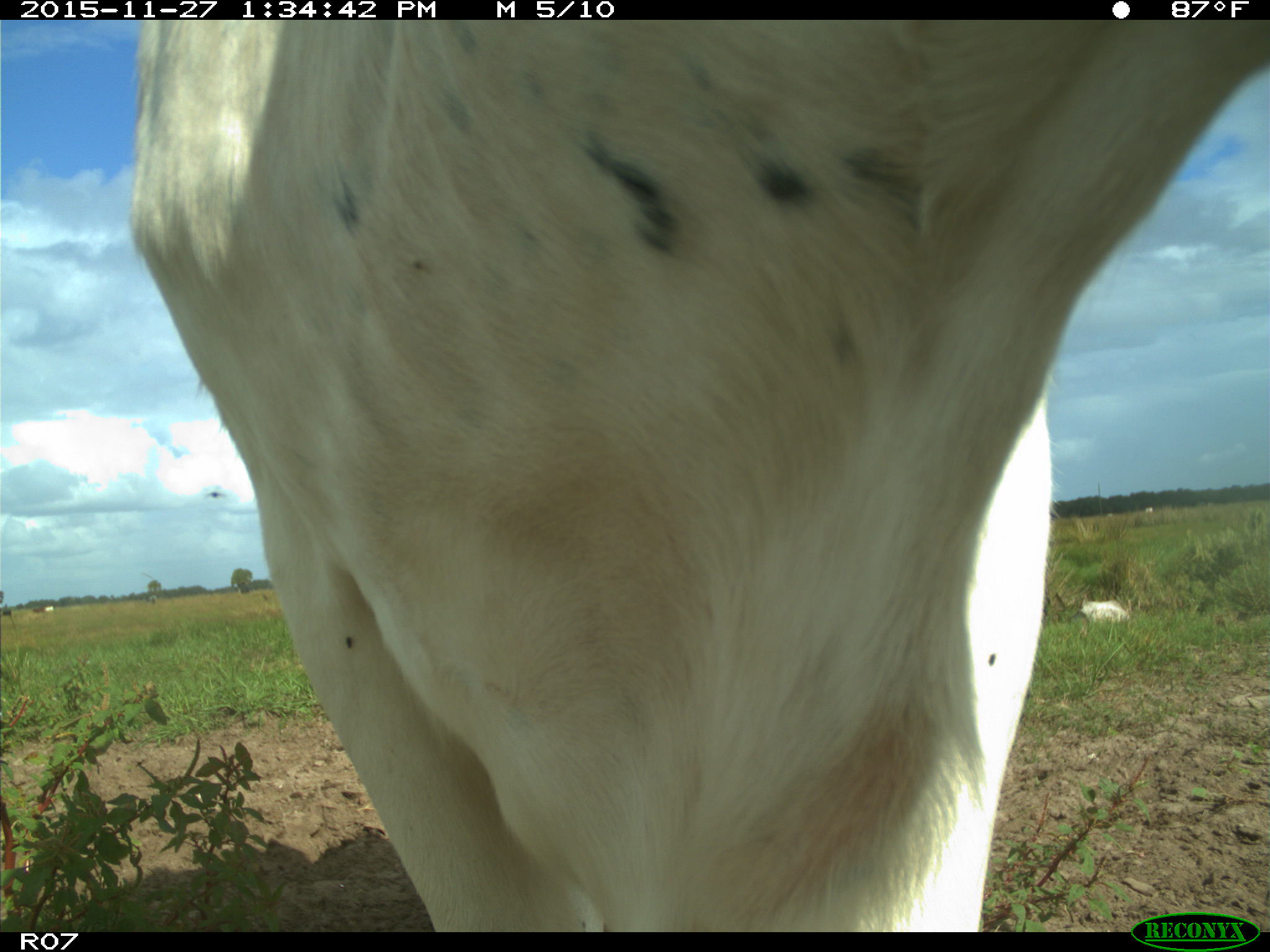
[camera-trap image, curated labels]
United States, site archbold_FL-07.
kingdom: Animalia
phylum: Chordata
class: Mammalia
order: Artiodactyla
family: Bovidae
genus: Bos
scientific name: Bos taurus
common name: domestic cow